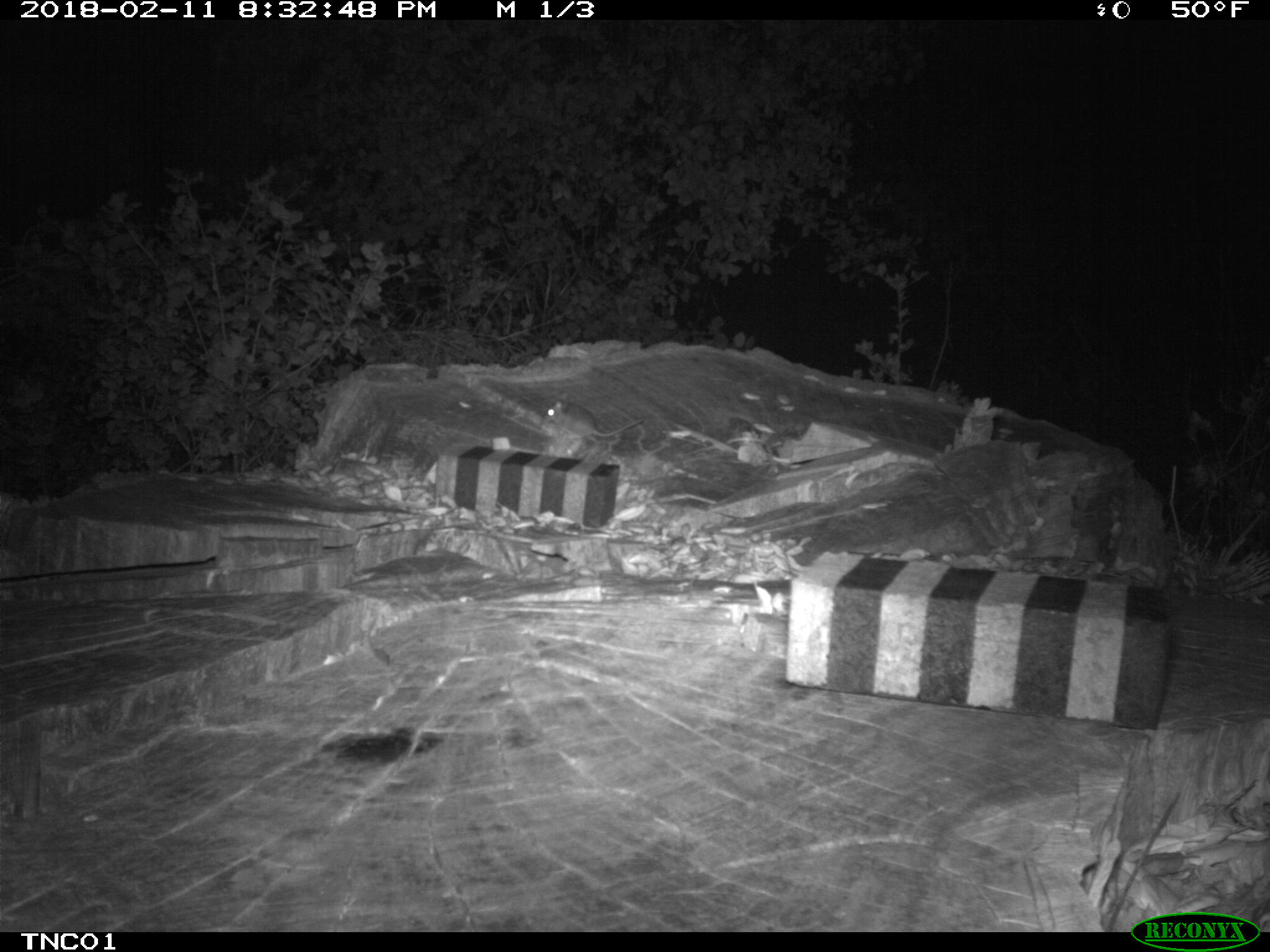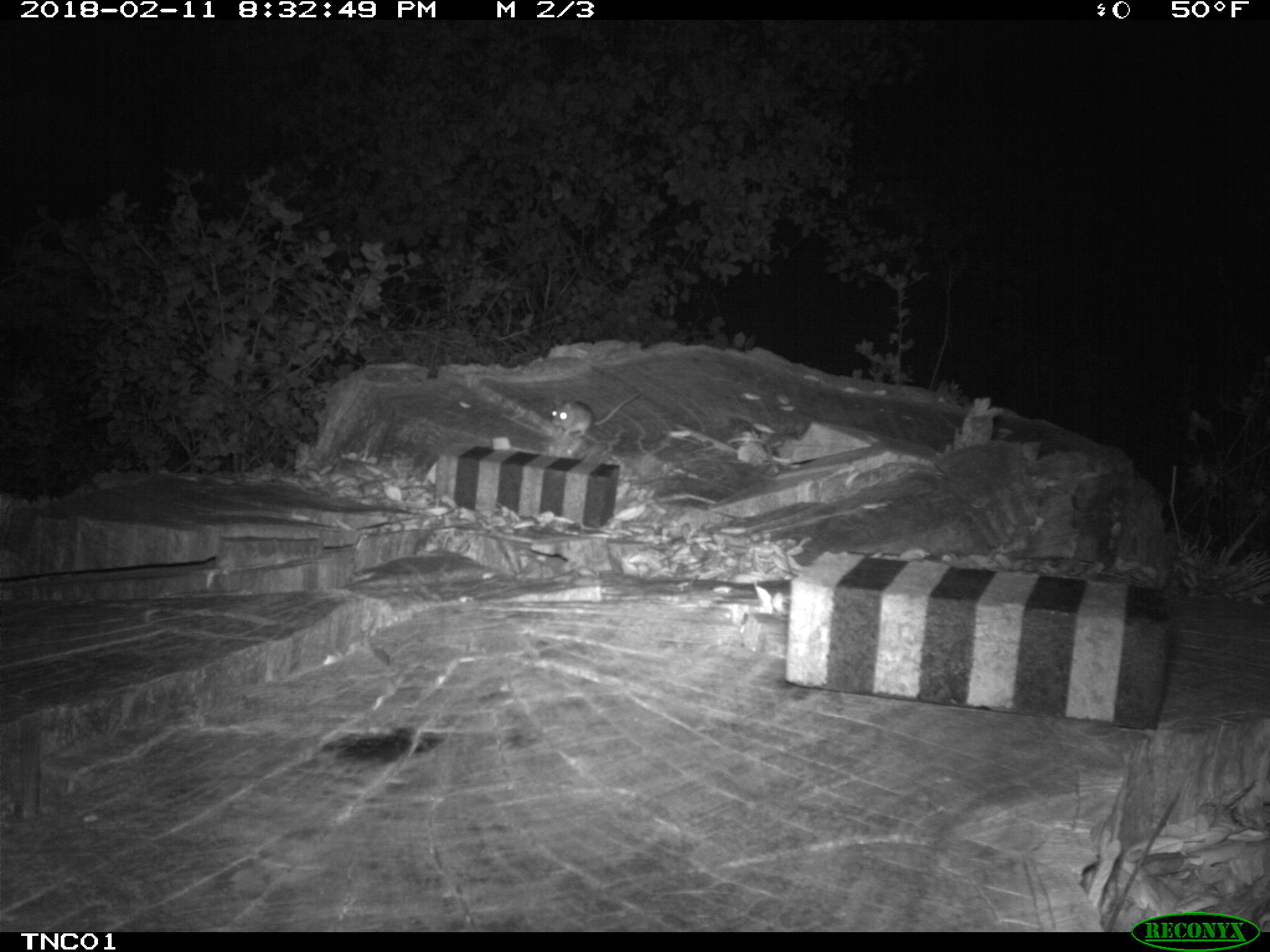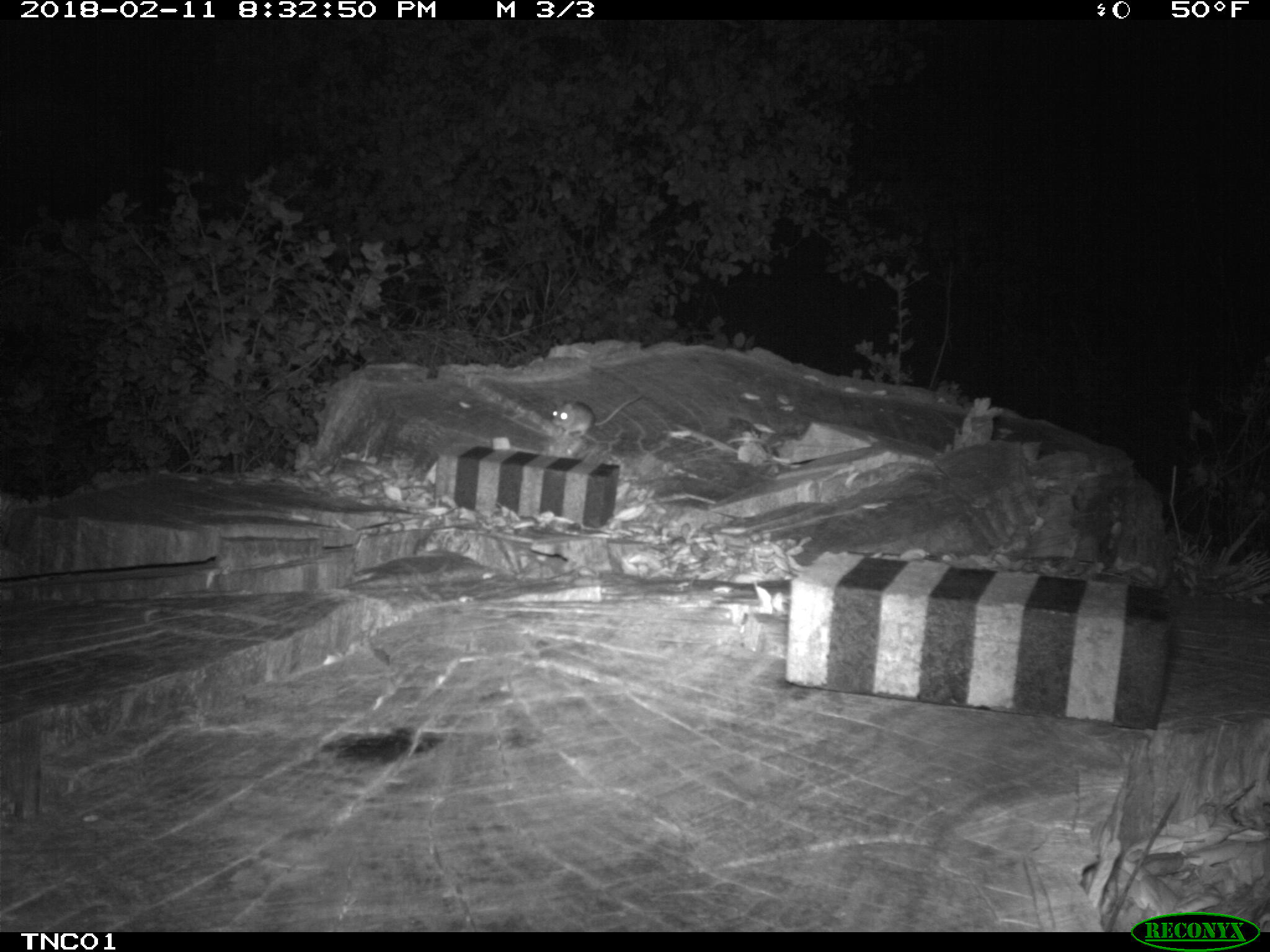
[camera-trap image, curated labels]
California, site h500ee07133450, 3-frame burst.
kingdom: Animalia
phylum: Chordata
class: Mammalia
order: Rodentia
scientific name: Rodentia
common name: rodent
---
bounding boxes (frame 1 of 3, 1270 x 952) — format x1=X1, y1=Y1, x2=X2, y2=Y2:
rodent: x1=544, y1=398, x2=646, y2=439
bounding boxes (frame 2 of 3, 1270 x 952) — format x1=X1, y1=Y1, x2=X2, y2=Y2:
rodent: x1=550, y1=389, x2=641, y2=438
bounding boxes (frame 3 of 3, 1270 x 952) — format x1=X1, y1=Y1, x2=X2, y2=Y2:
rodent: x1=549, y1=392, x2=641, y2=437